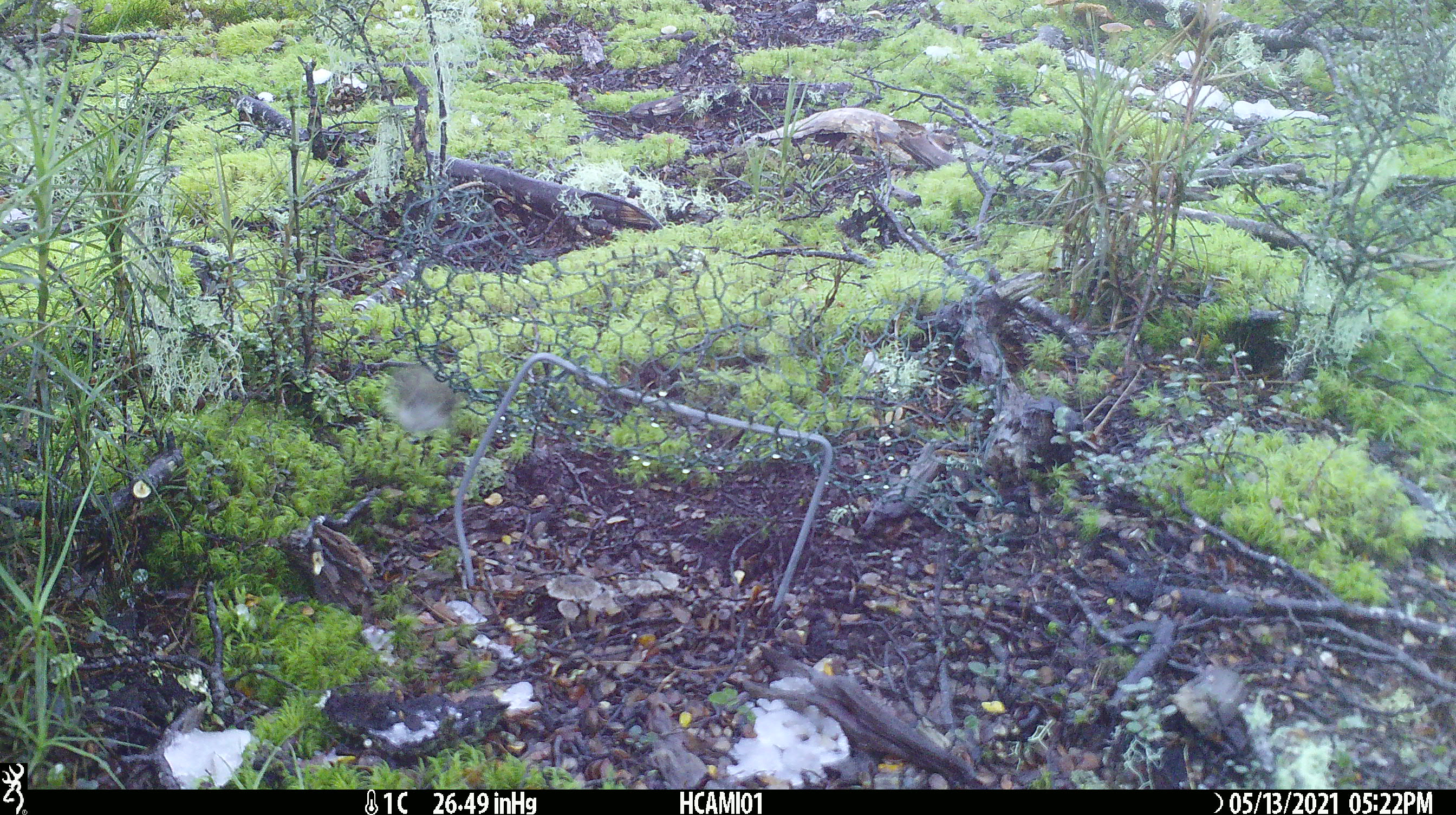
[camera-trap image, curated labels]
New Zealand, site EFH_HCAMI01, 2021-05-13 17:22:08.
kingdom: Animalia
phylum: Chordata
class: Aves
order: Passeriformes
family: Acanthisittidae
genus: Acanthisitta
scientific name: Acanthisitta chloris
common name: rifleman